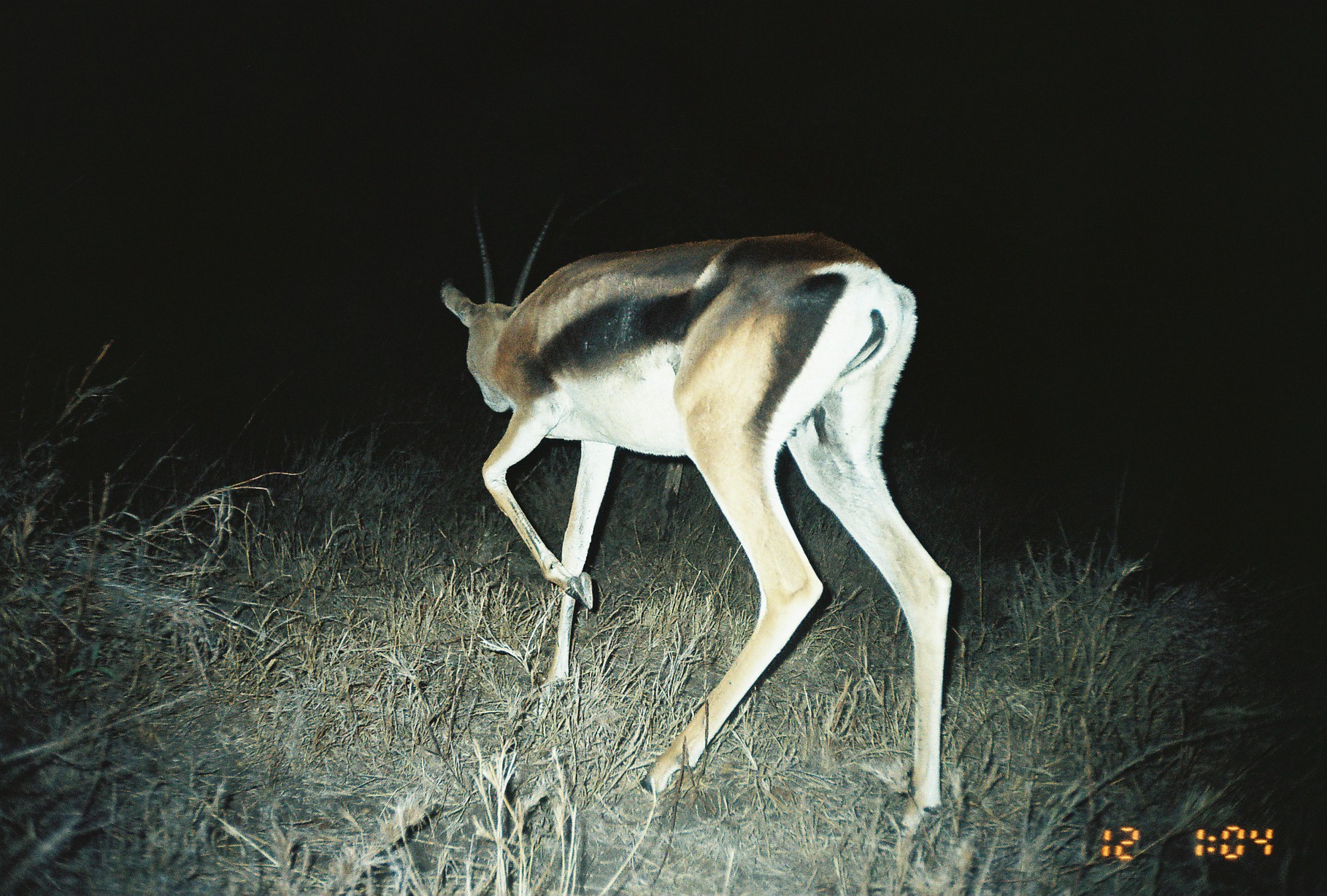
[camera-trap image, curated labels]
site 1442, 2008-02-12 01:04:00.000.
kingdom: Animalia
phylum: Chordata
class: Mammalia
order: Artiodactyla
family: Bovidae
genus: Nanger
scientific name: Nanger granti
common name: grant's gazelle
Nanger granti (grant's gazelle), count 1.